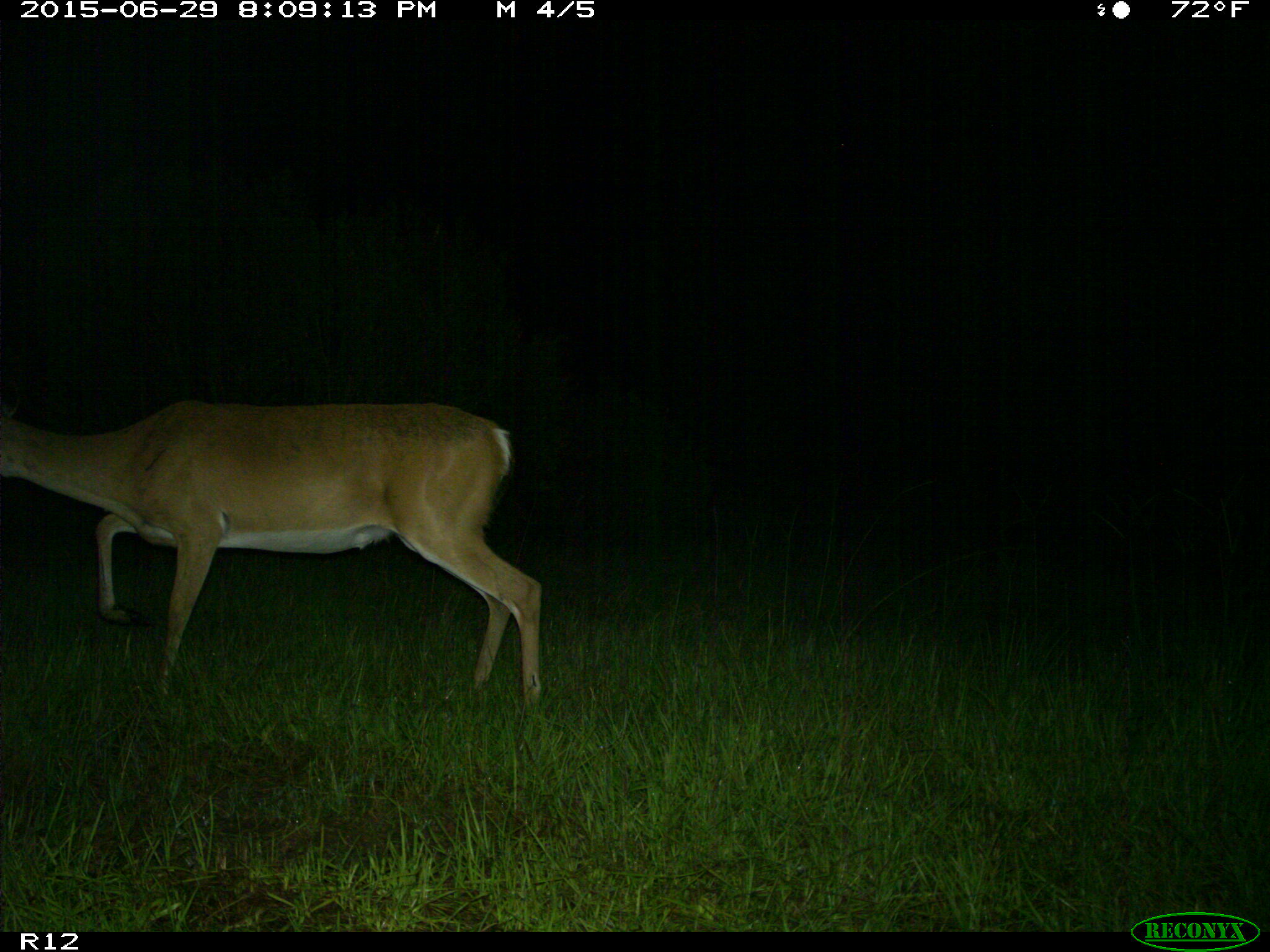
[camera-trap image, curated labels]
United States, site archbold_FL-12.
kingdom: Animalia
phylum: Chordata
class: Mammalia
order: Artiodactyla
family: Cervidae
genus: Odocoileus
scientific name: Odocoileus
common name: deer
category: unidentified deer